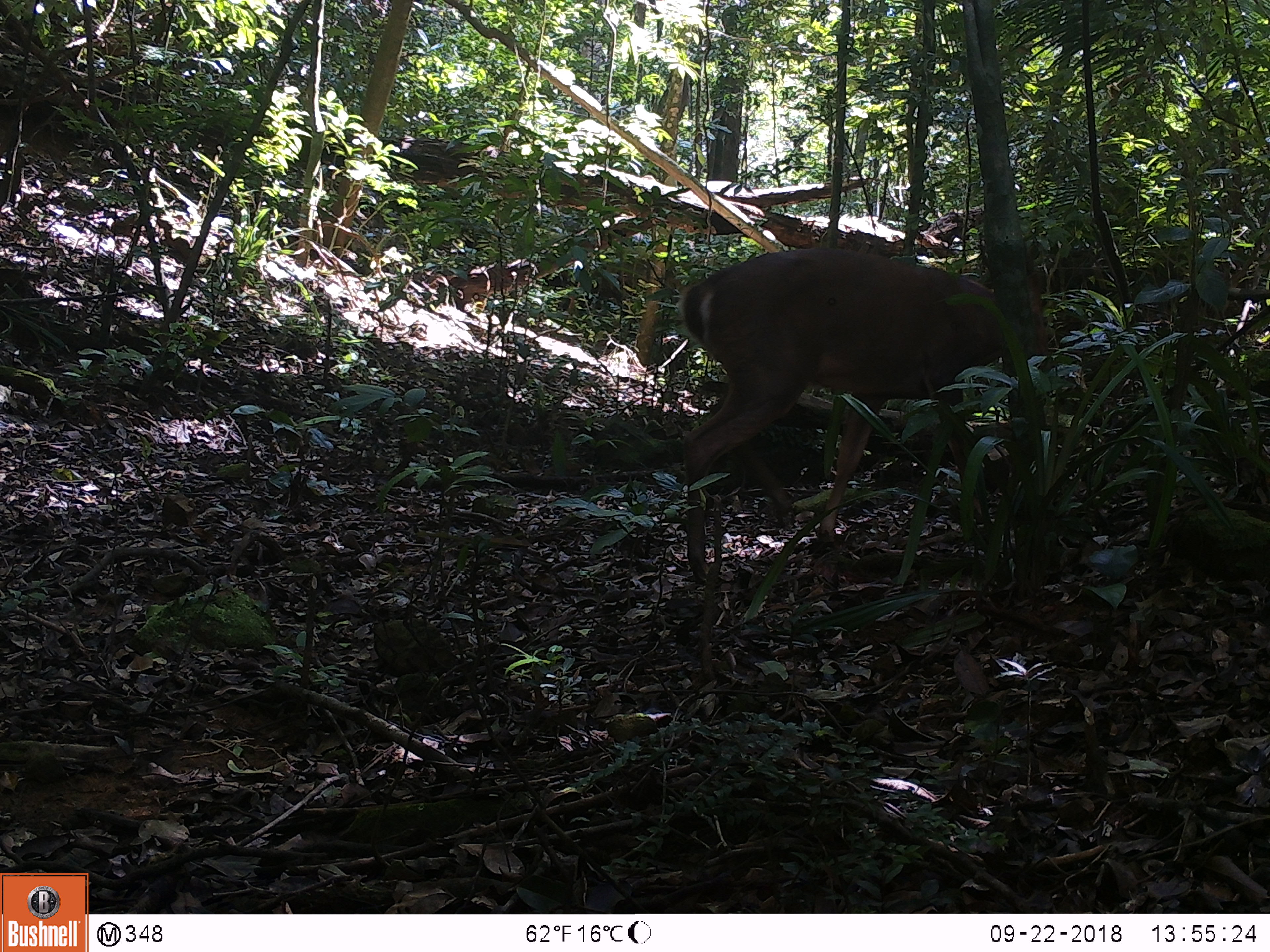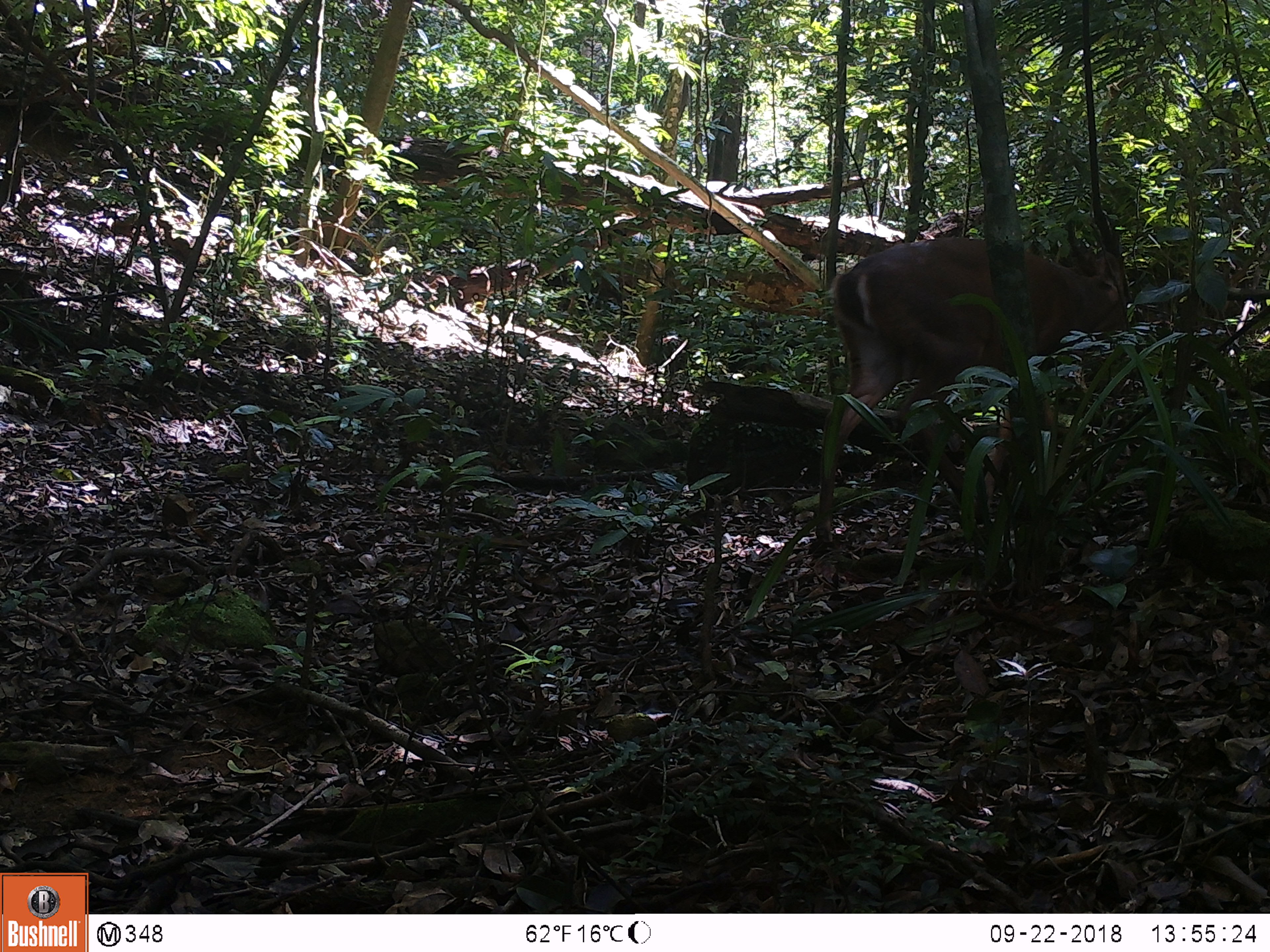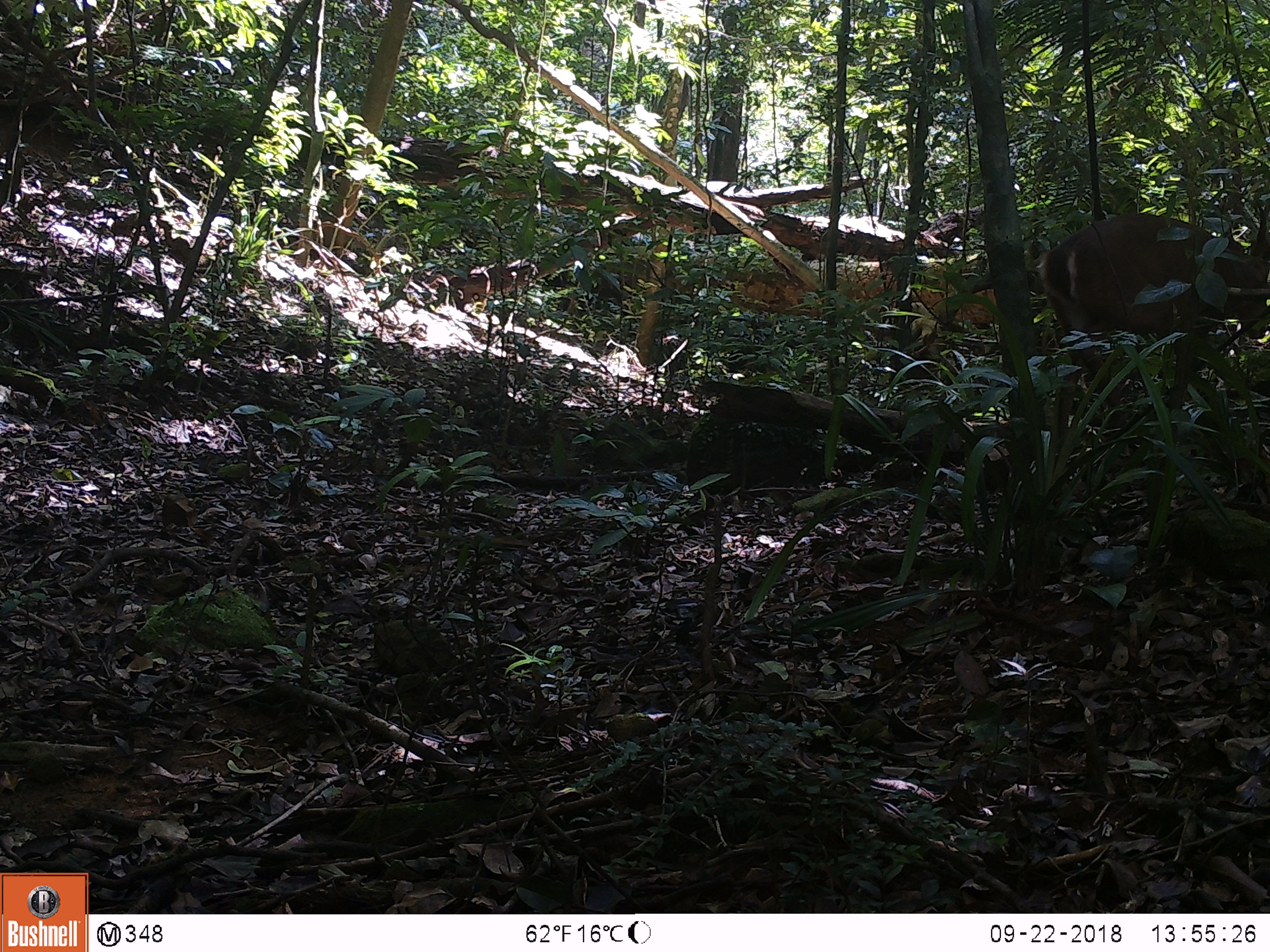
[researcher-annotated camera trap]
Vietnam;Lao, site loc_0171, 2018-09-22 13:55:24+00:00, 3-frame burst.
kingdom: Animalia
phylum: Chordata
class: Mammalia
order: Artiodactyla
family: Cervidae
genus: Muntiacus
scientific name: Muntiacus vuquangensis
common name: large-antlered muntjac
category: large antlered muntjac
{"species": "large antlered muntjac (large-antlered muntjac) (Muntiacus vuquangensis)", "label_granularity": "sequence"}